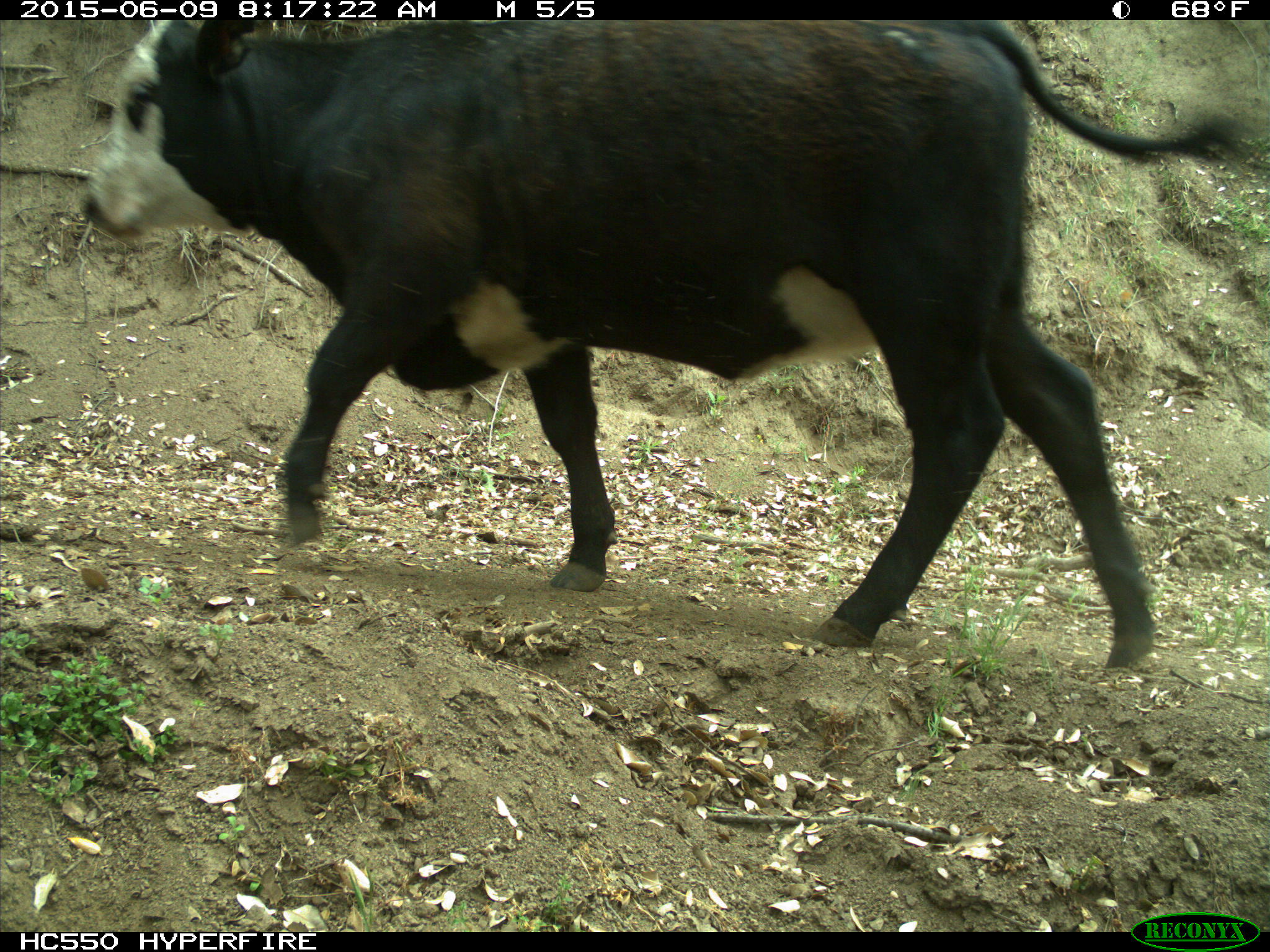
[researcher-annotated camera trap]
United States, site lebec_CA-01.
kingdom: Animalia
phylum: Chordata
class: Mammalia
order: Artiodactyla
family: Bovidae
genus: Bos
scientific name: Bos taurus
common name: domestic cow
Bos taurus (domestic cow).